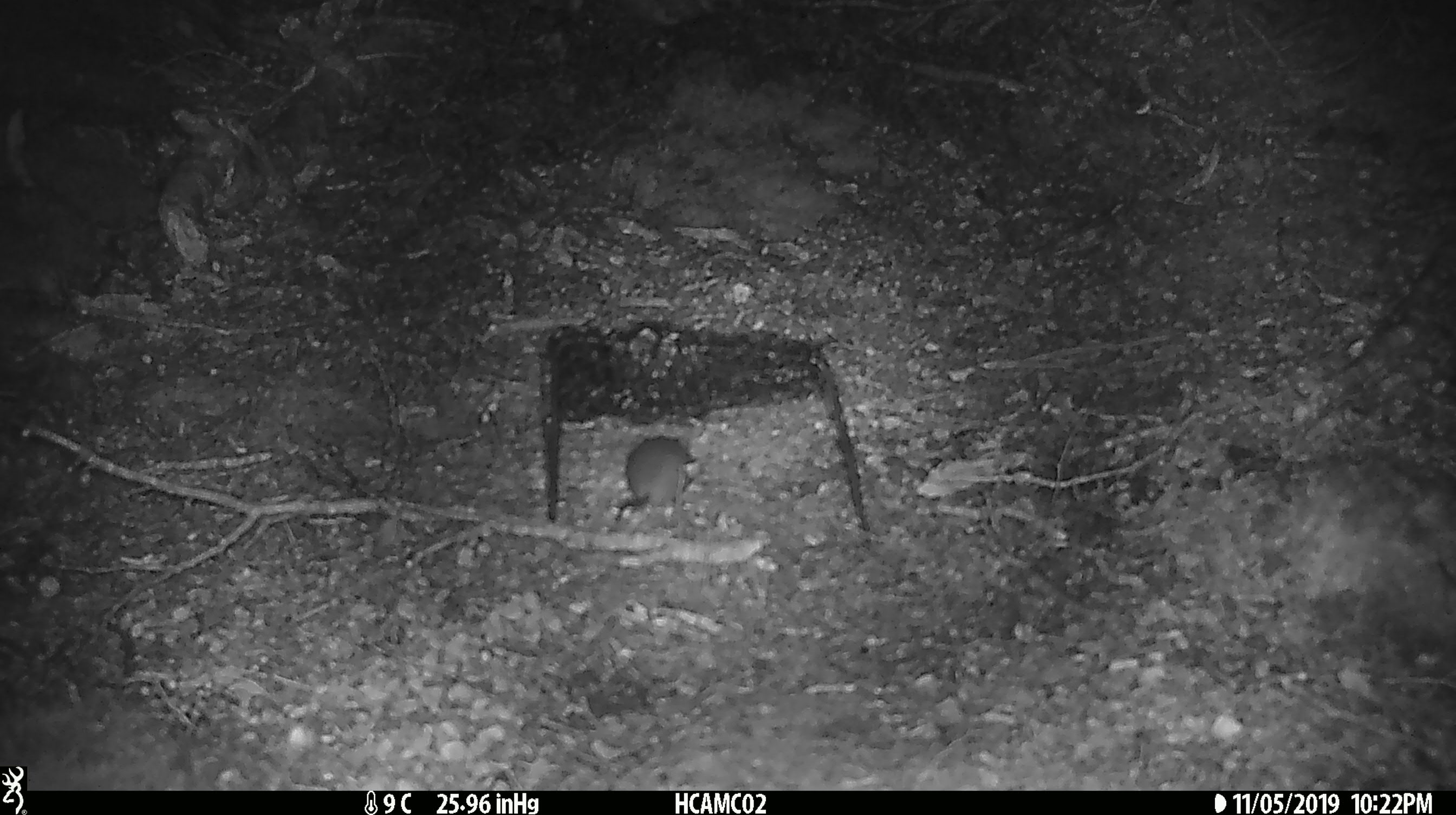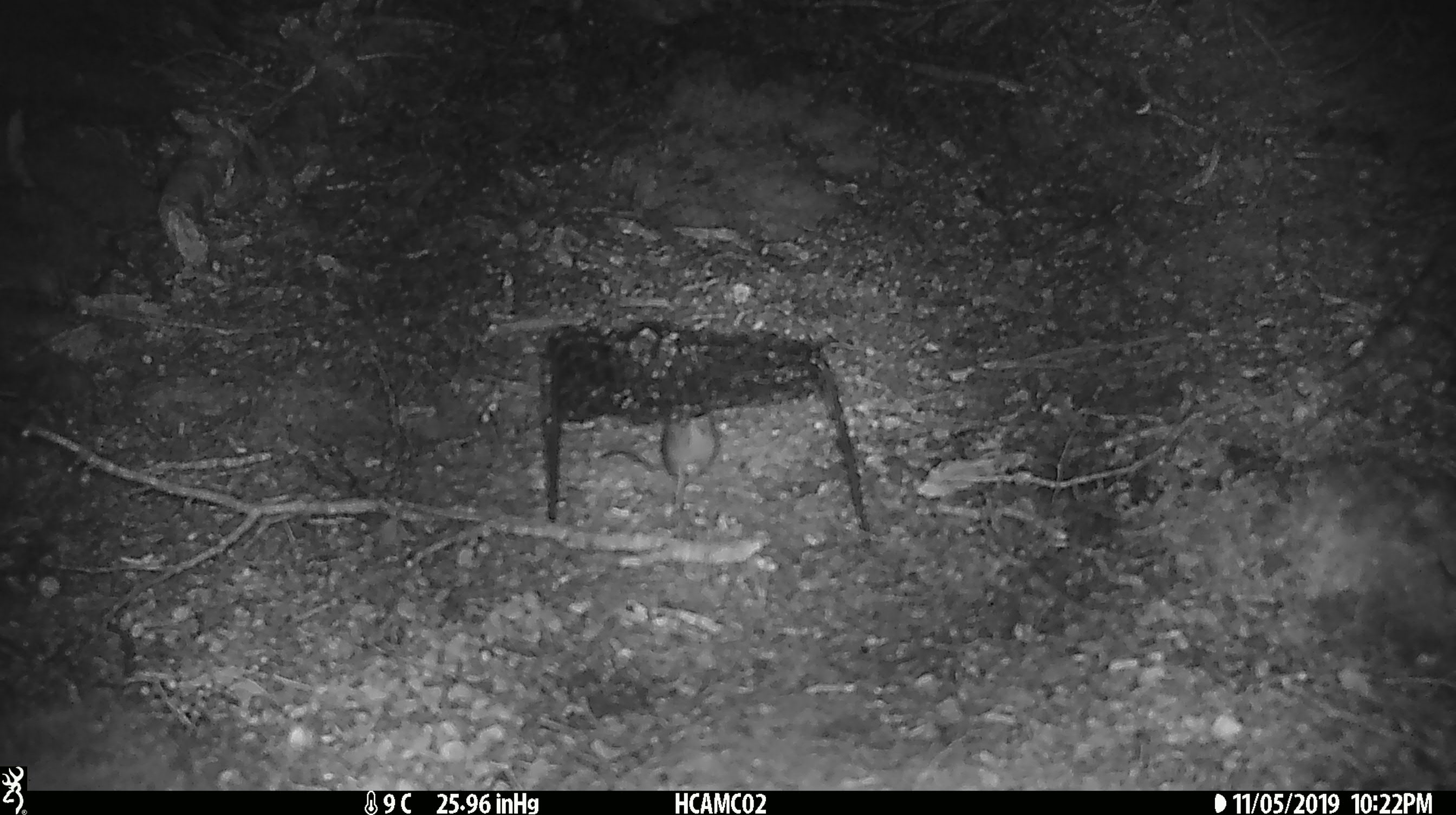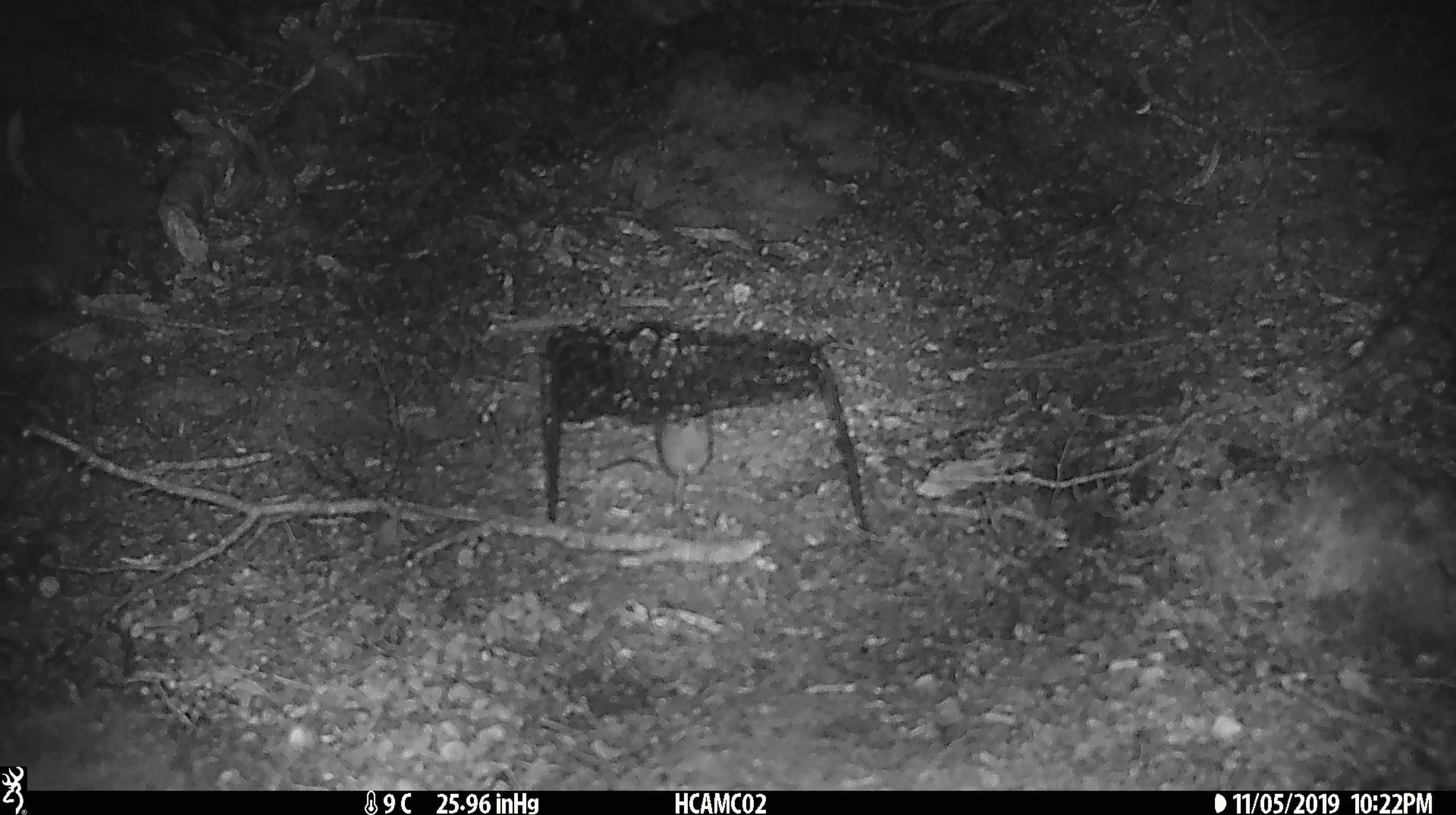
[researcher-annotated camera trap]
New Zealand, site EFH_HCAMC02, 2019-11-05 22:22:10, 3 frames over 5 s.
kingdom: Animalia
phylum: Chordata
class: Mammalia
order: Rodentia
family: Muridae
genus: Mus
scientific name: Mus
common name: mouse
Mouse (Mus).